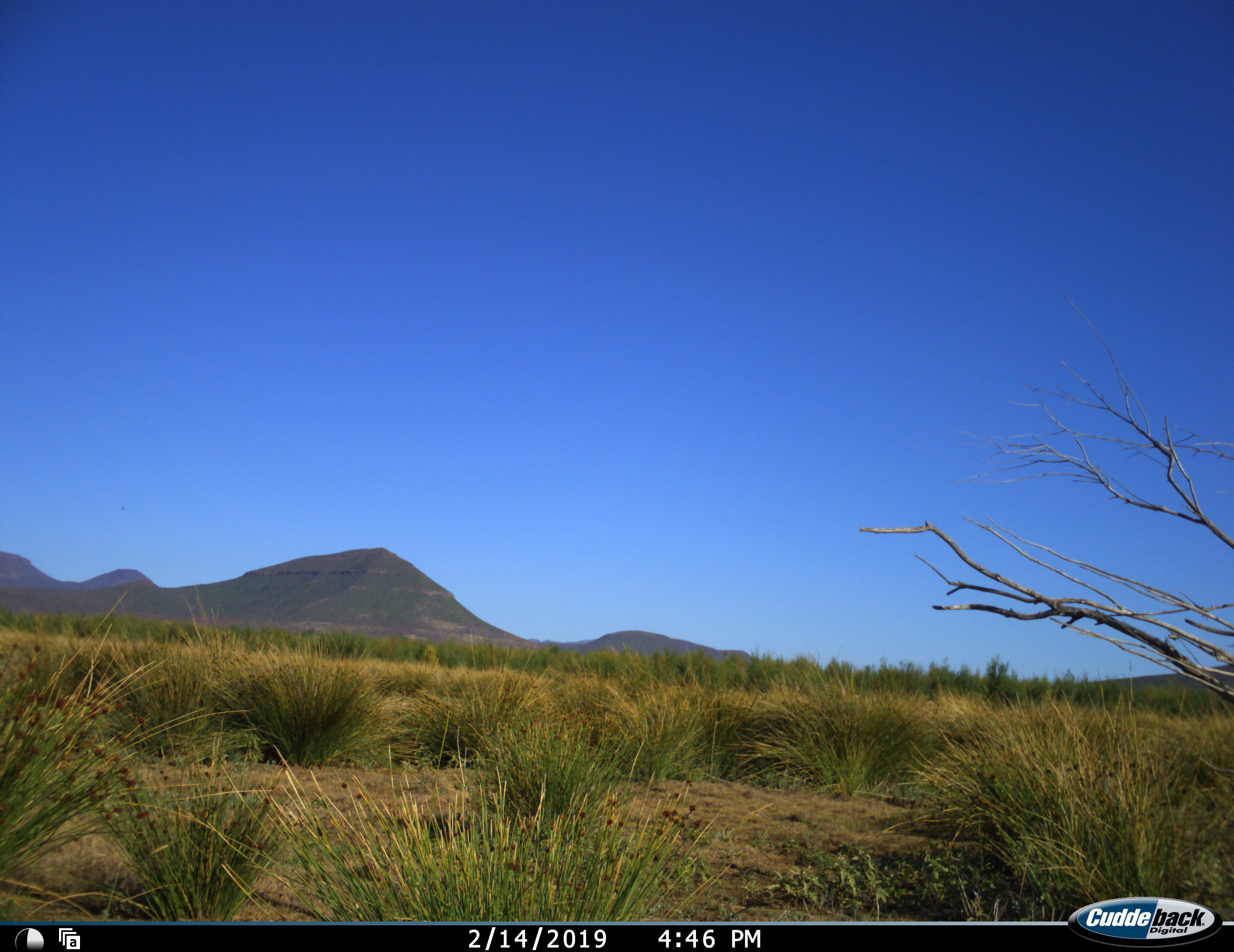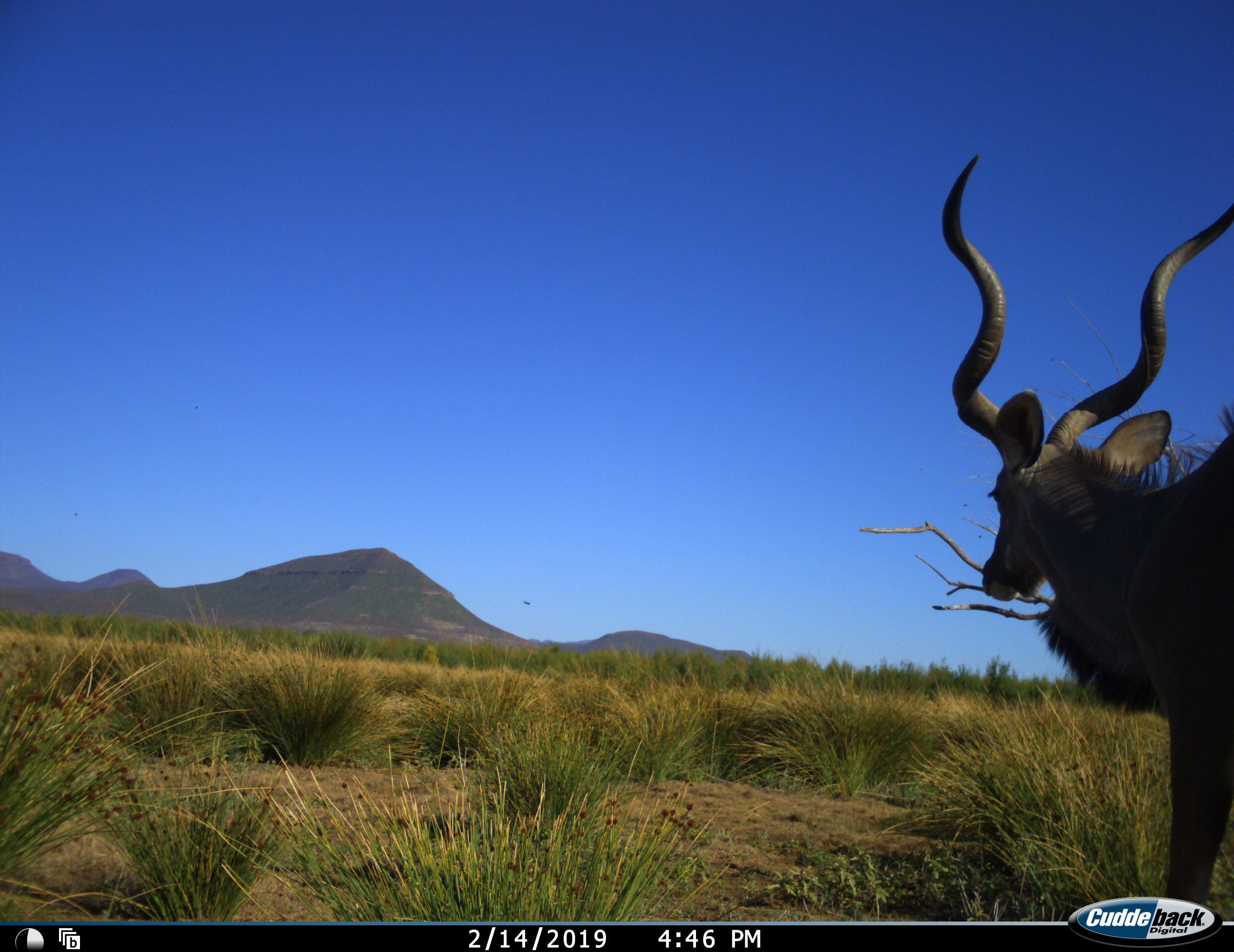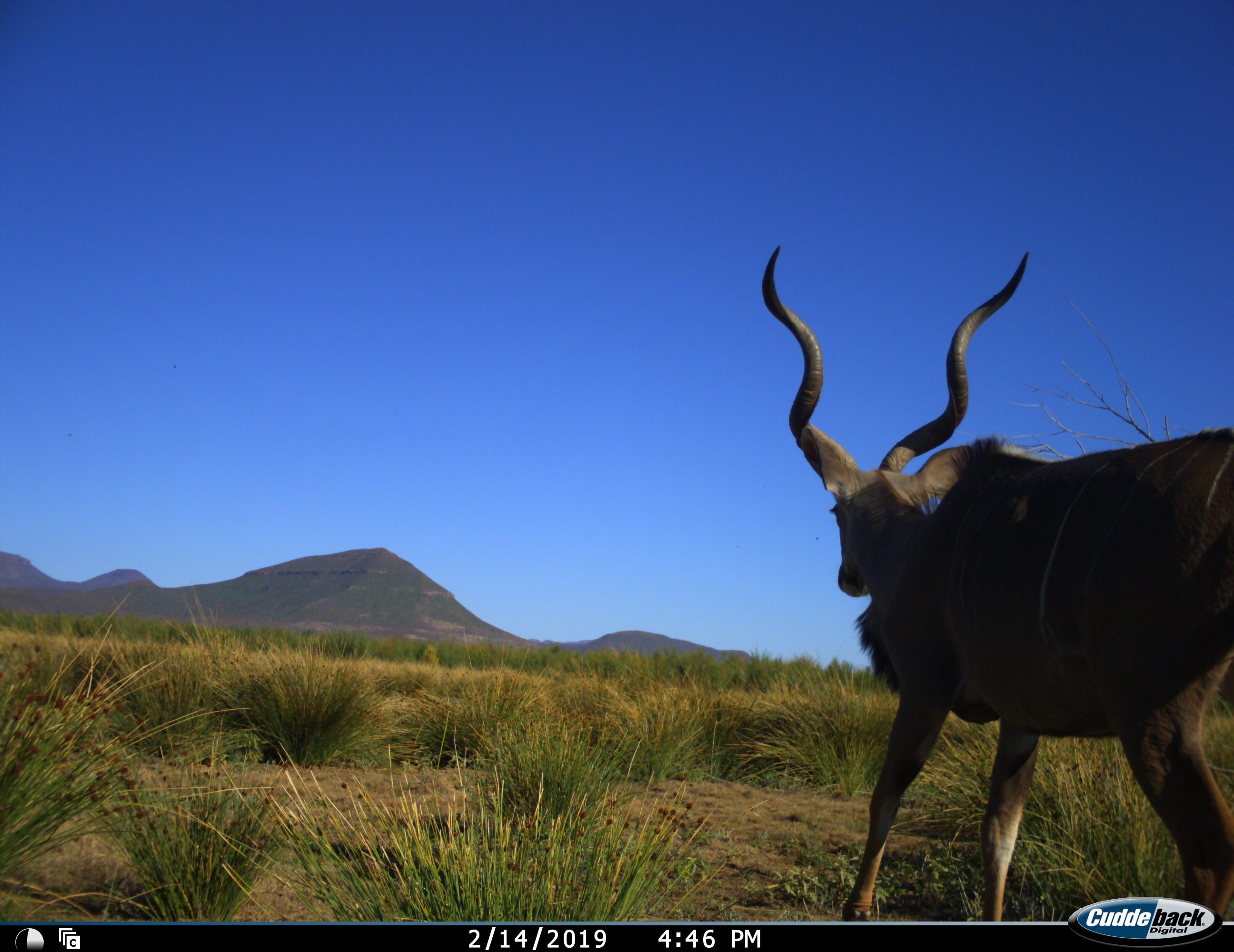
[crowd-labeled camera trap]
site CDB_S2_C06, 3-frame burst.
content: unidentified animal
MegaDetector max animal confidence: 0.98